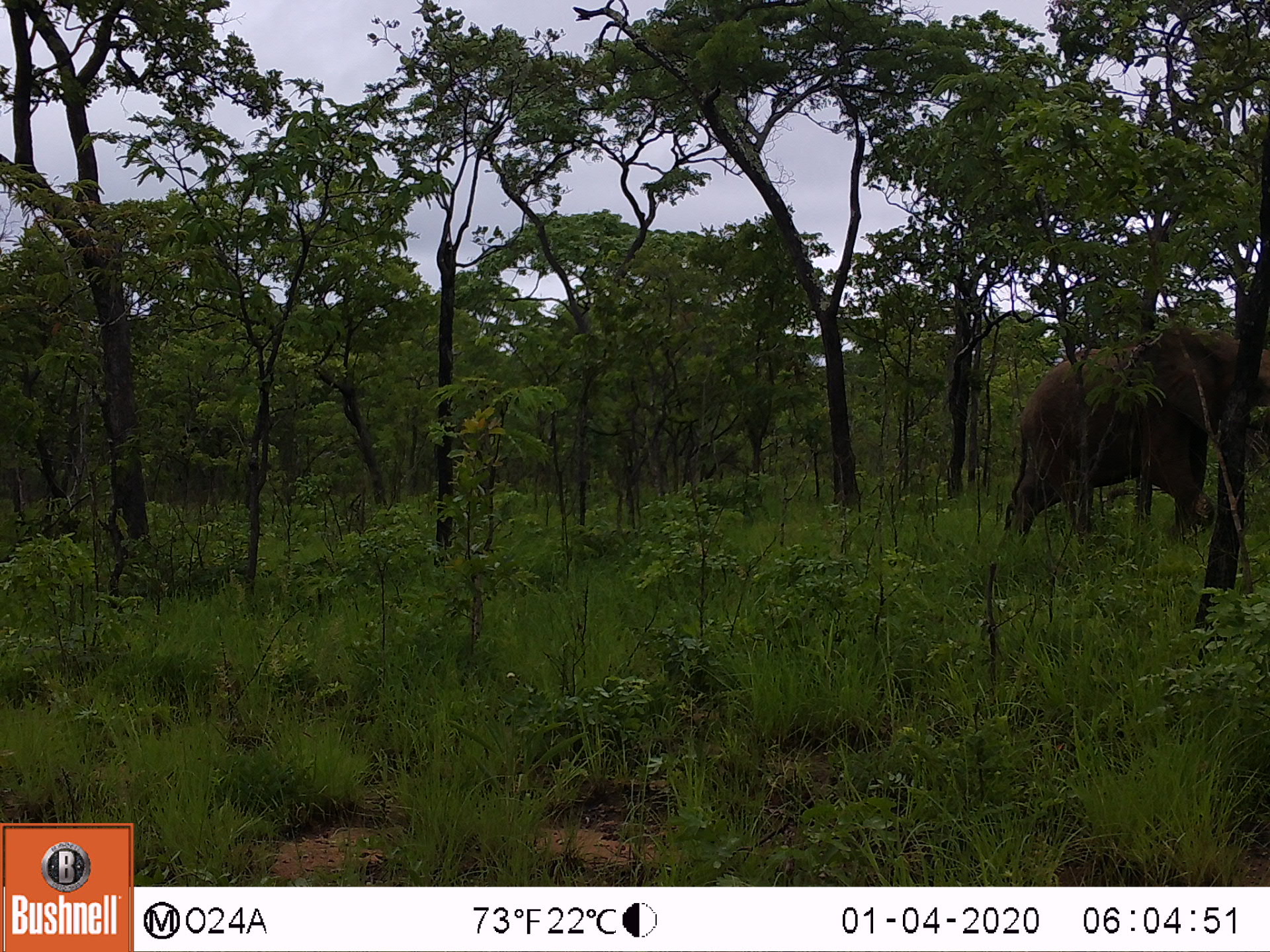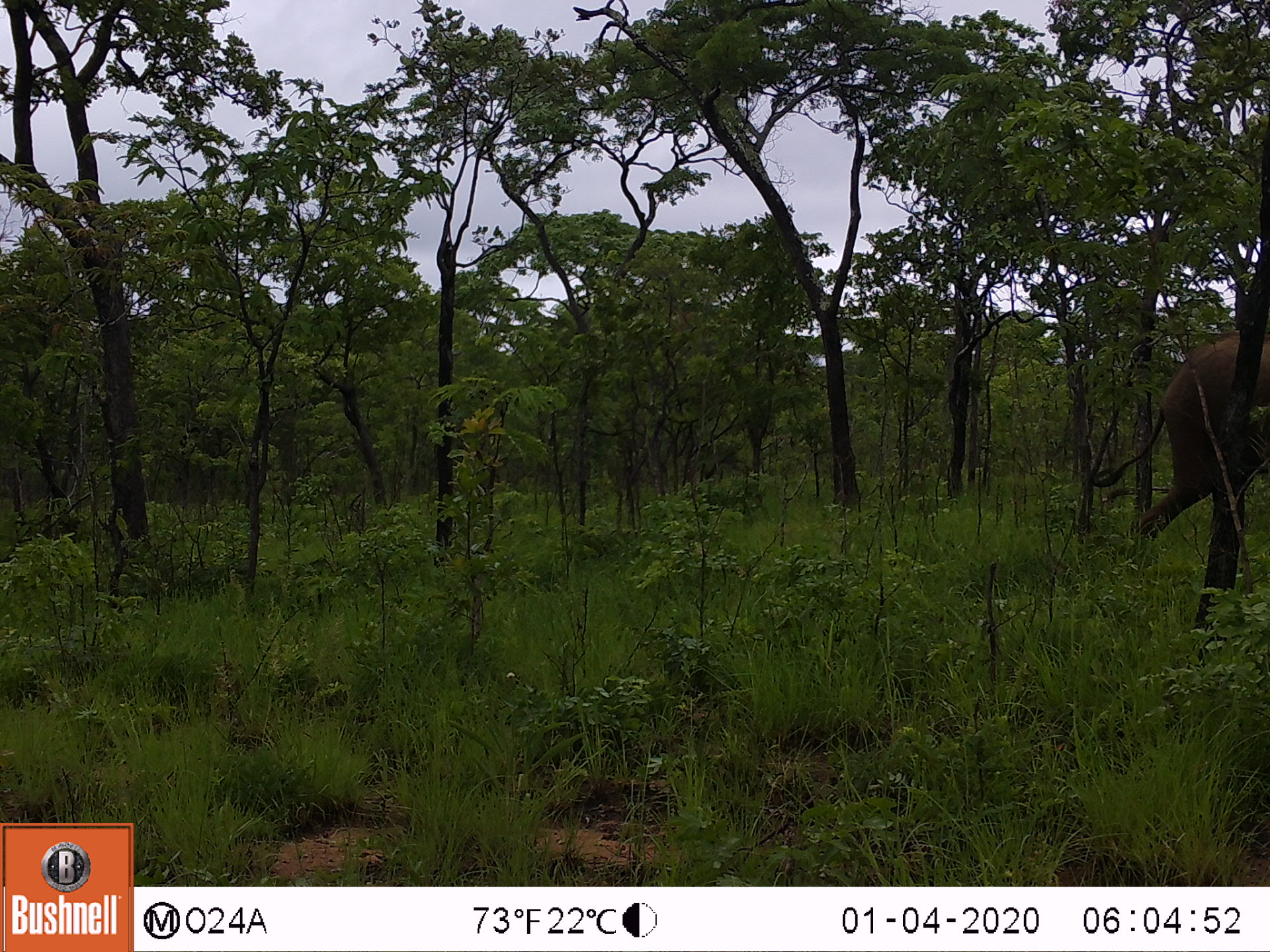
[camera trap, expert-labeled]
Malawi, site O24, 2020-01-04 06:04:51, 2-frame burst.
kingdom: Animalia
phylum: Chordata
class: Mammalia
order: Proboscidea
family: Elephantidae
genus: Loxodonta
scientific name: Loxodonta africana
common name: african savanna elephant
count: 1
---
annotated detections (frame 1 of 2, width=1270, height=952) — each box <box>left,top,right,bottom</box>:
african savanna elephant: <box>1000,314,1268,543</box>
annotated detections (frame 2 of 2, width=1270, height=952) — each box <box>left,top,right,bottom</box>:
african savanna elephant: <box>1094,329,1268,562</box>